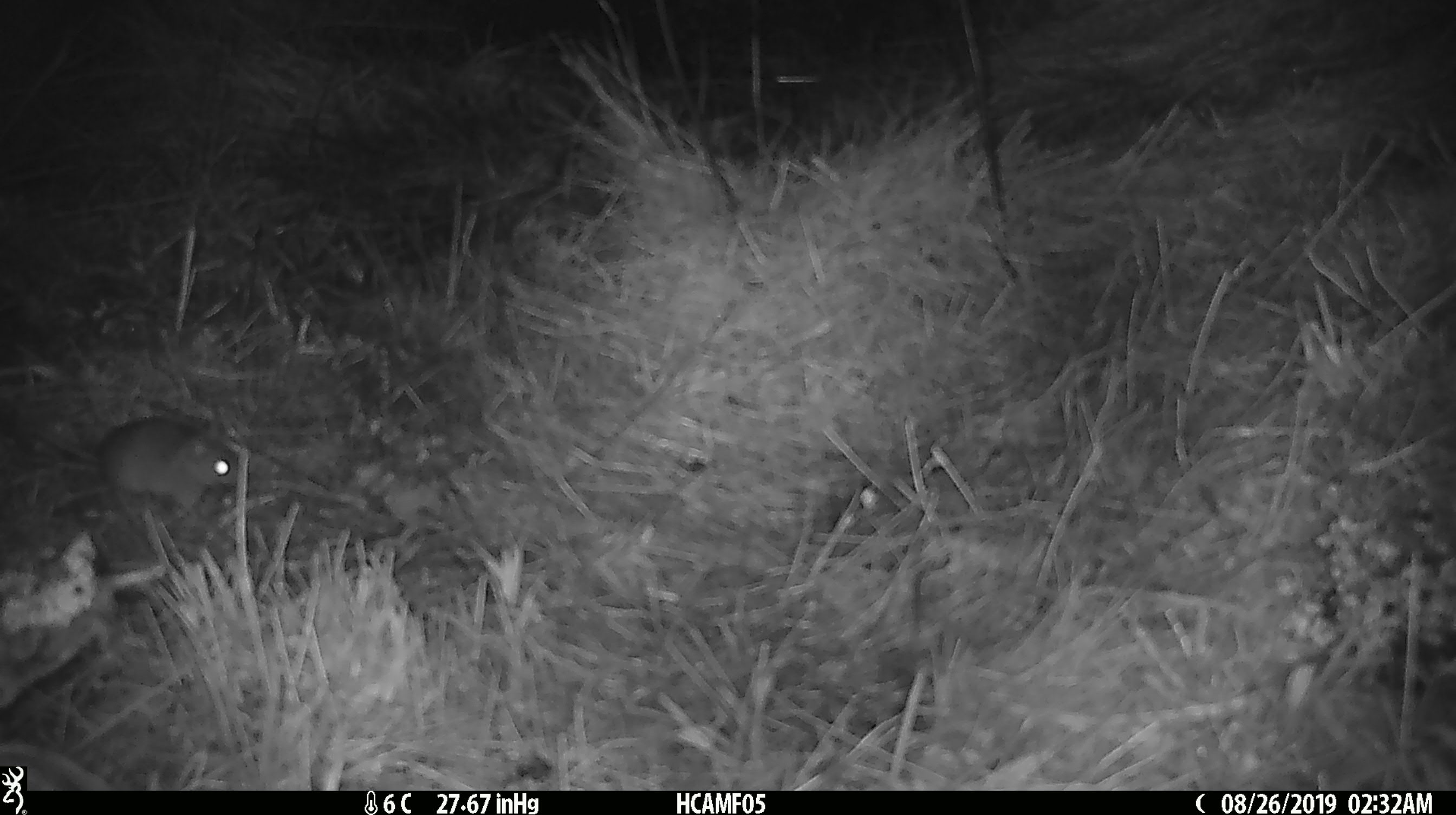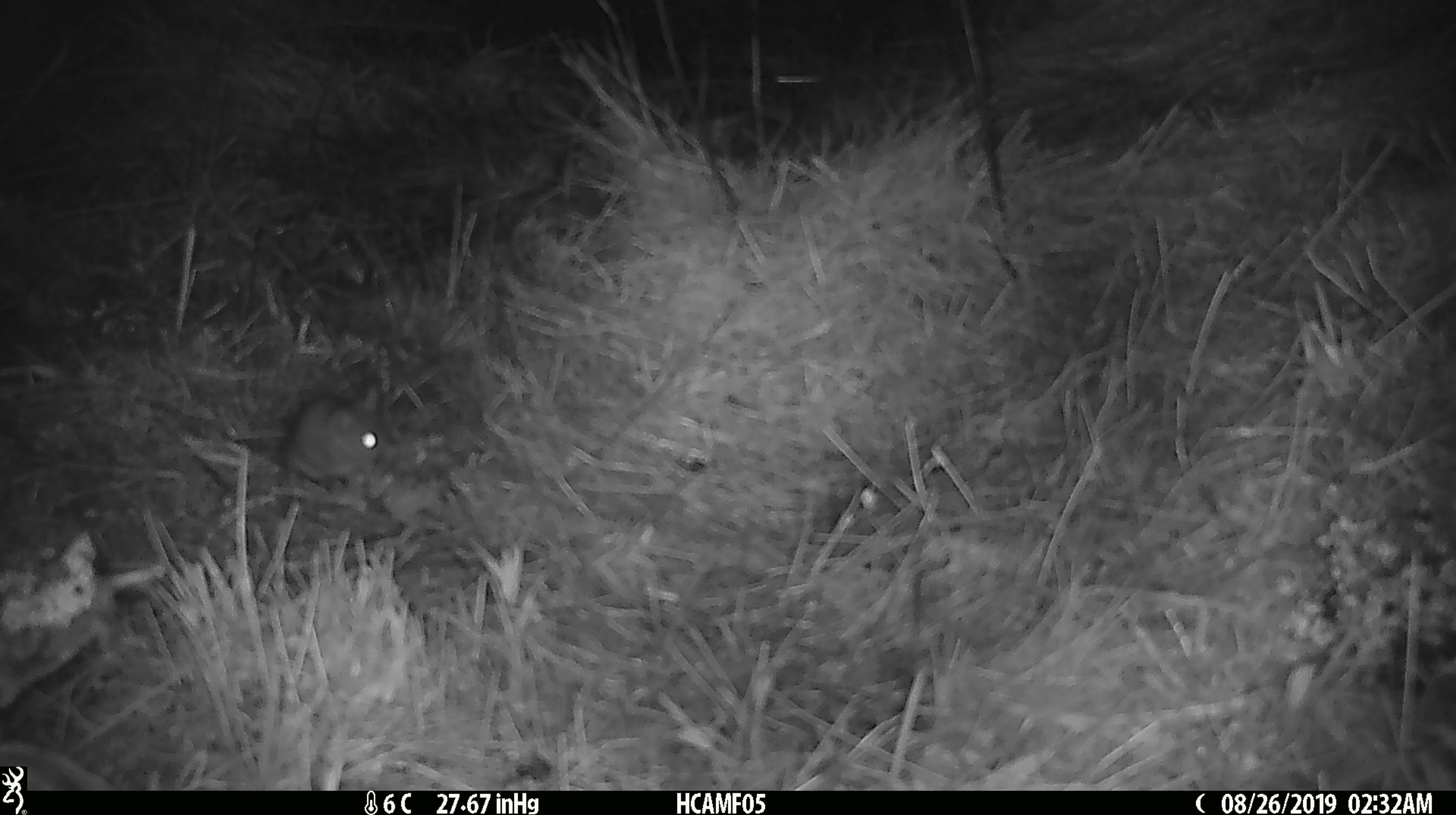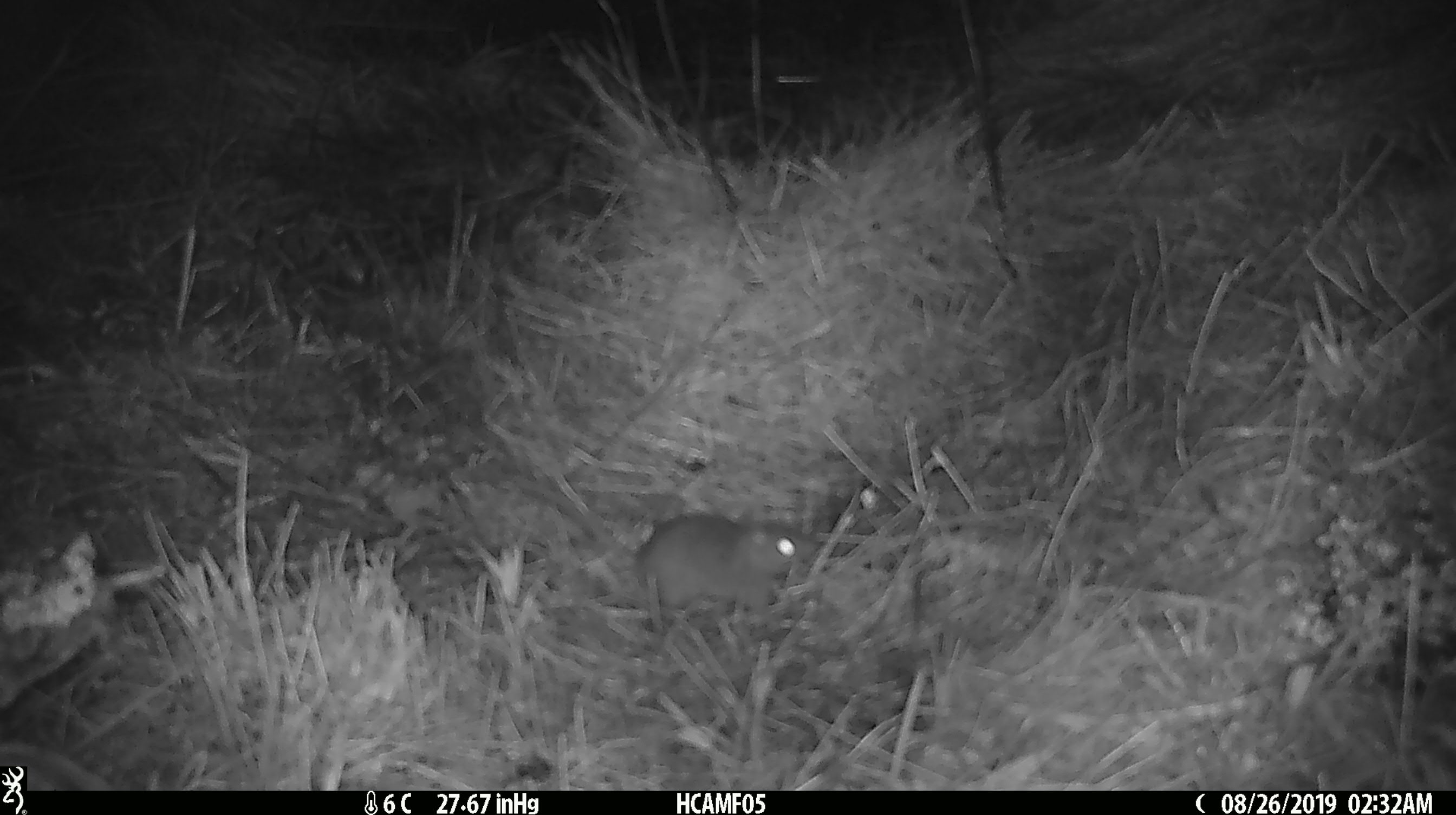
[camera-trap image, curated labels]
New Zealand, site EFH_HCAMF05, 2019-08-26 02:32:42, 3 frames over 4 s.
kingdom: Animalia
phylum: Chordata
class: Mammalia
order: Rodentia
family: Muridae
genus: Mus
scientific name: Mus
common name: mouse